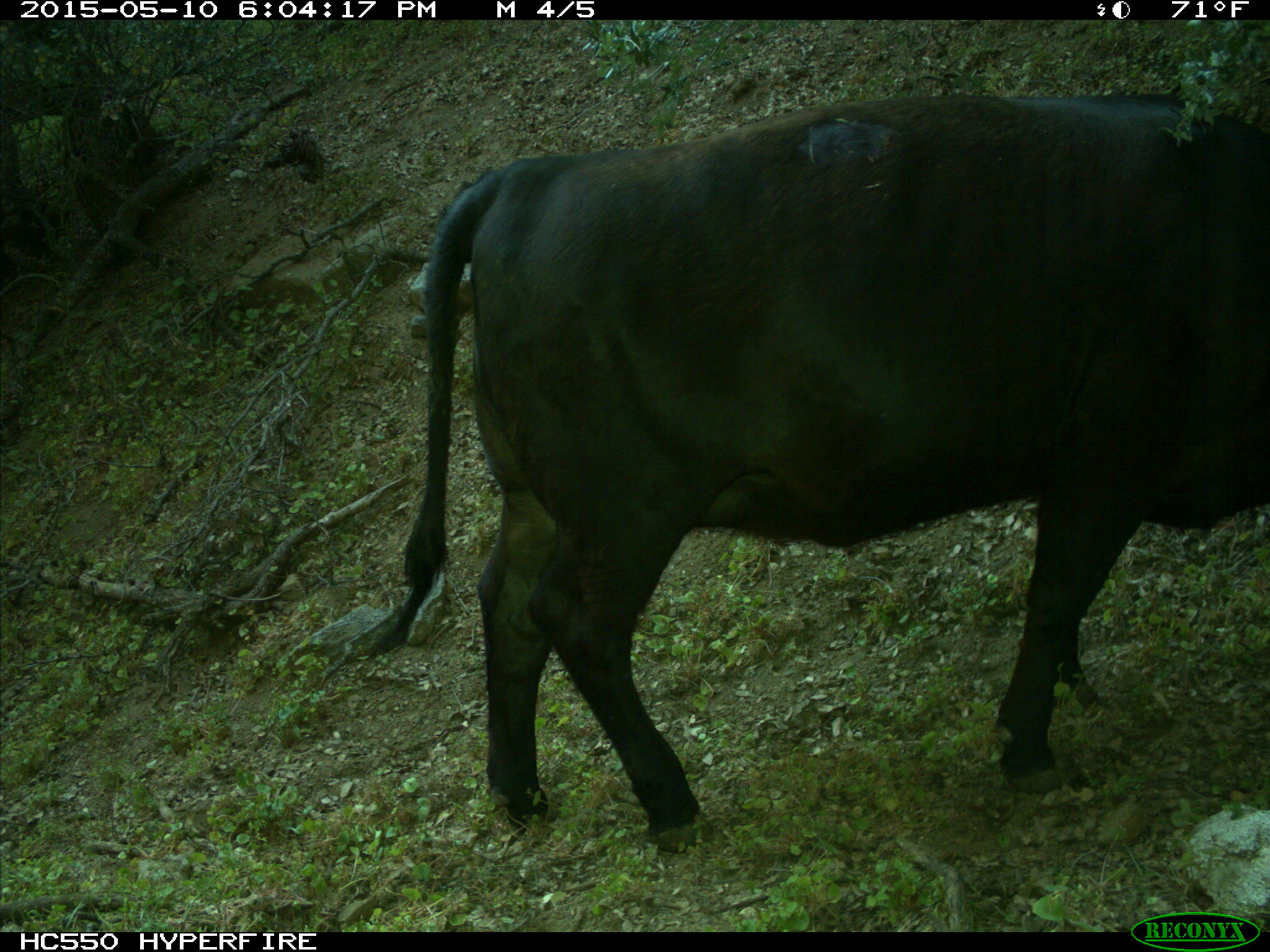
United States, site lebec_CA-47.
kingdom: Animalia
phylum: Chordata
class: Mammalia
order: Artiodactyla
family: Bovidae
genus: Bos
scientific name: Bos taurus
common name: domestic cow